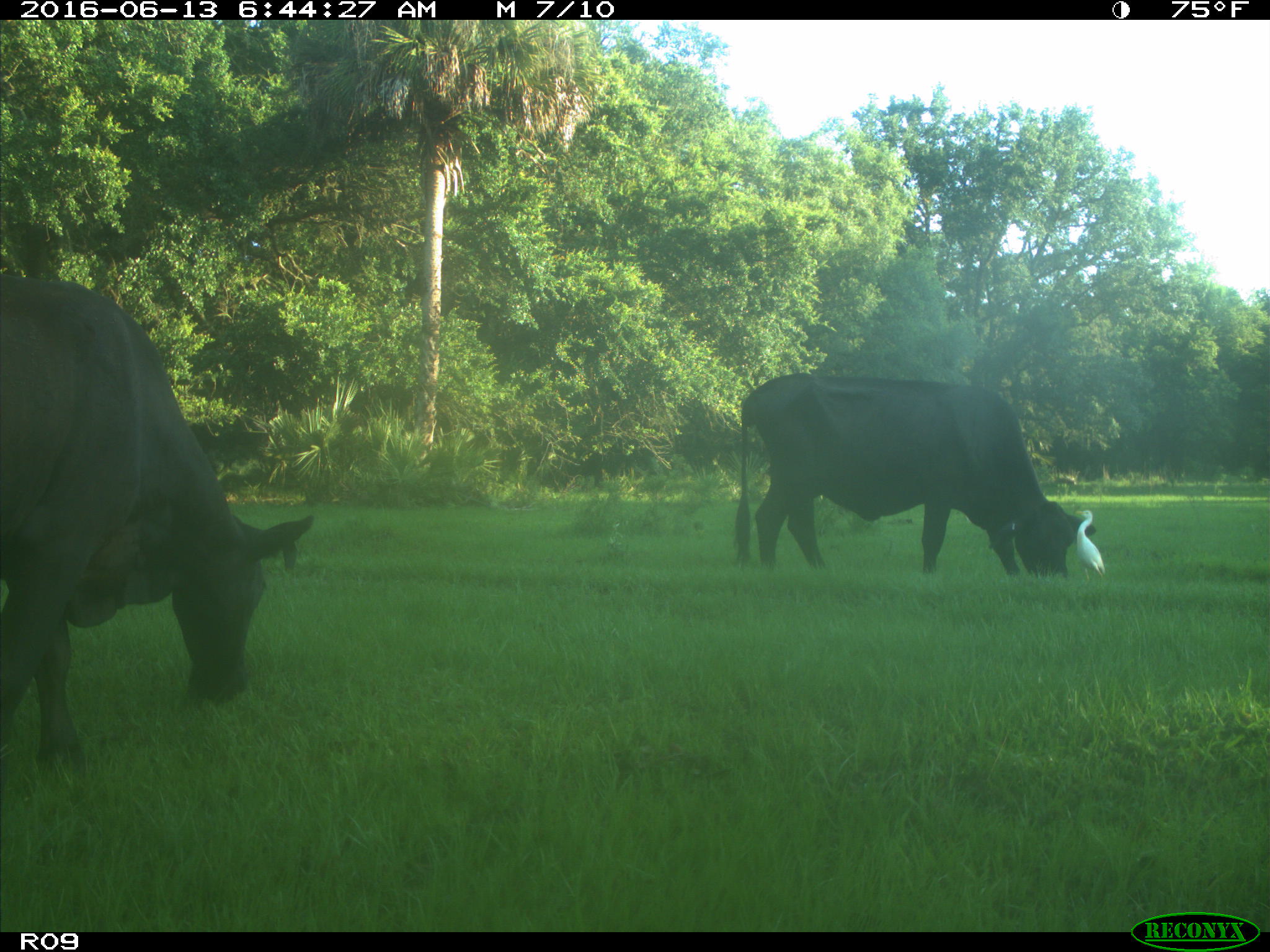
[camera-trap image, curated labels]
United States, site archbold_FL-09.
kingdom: Animalia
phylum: Chordata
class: Mammalia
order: Artiodactyla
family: Bovidae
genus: Bos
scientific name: Bos taurus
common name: domestic cow